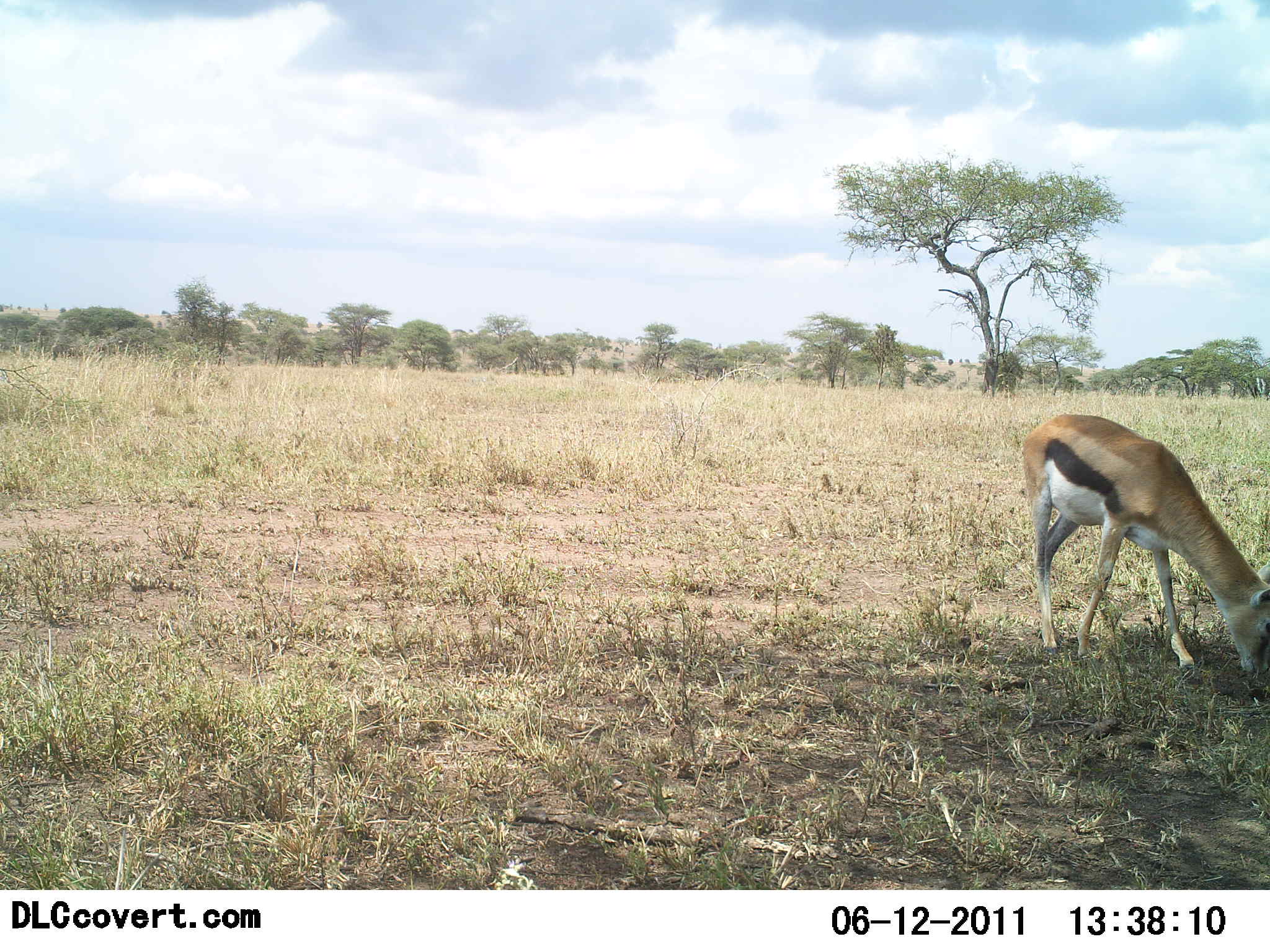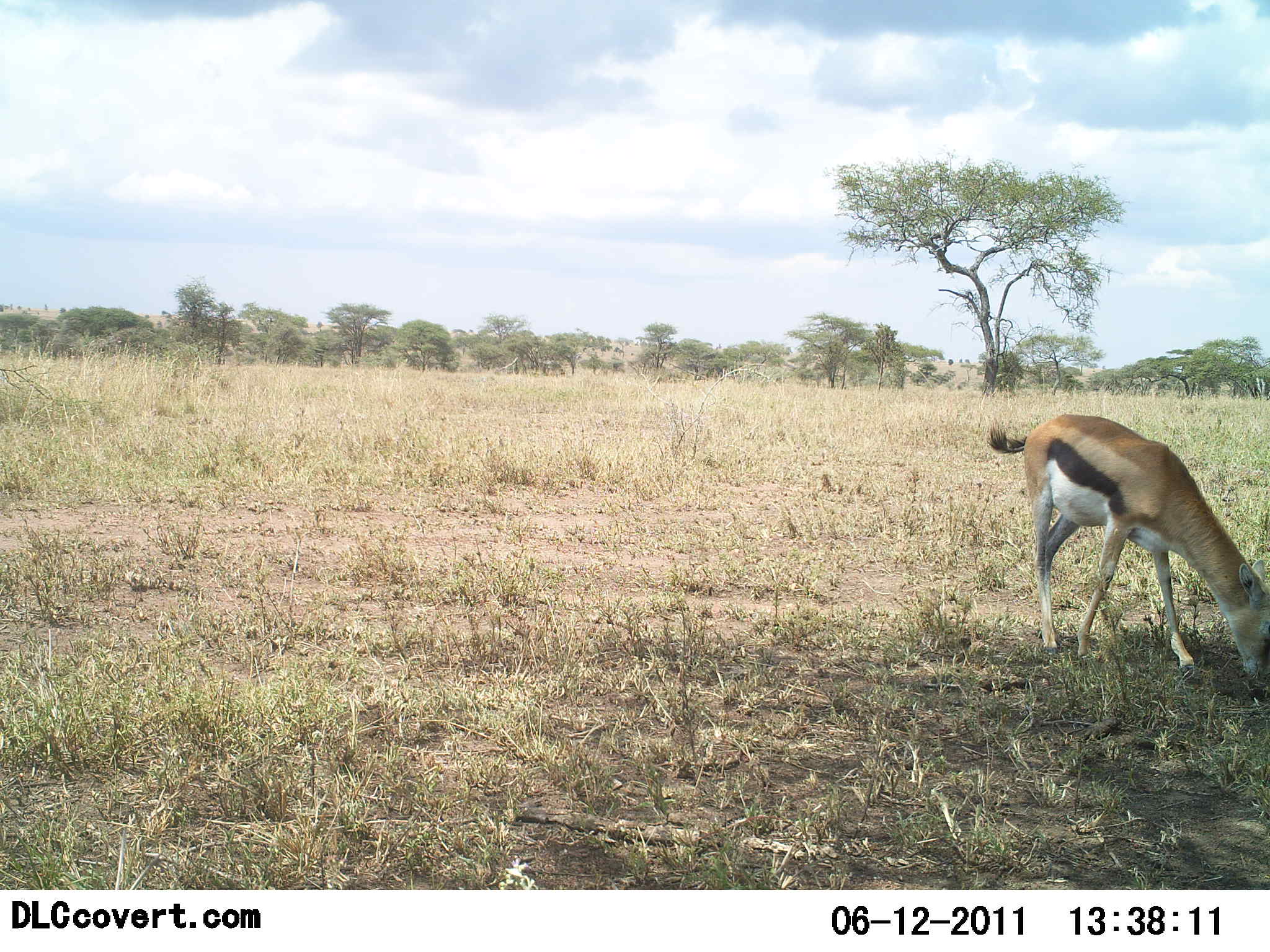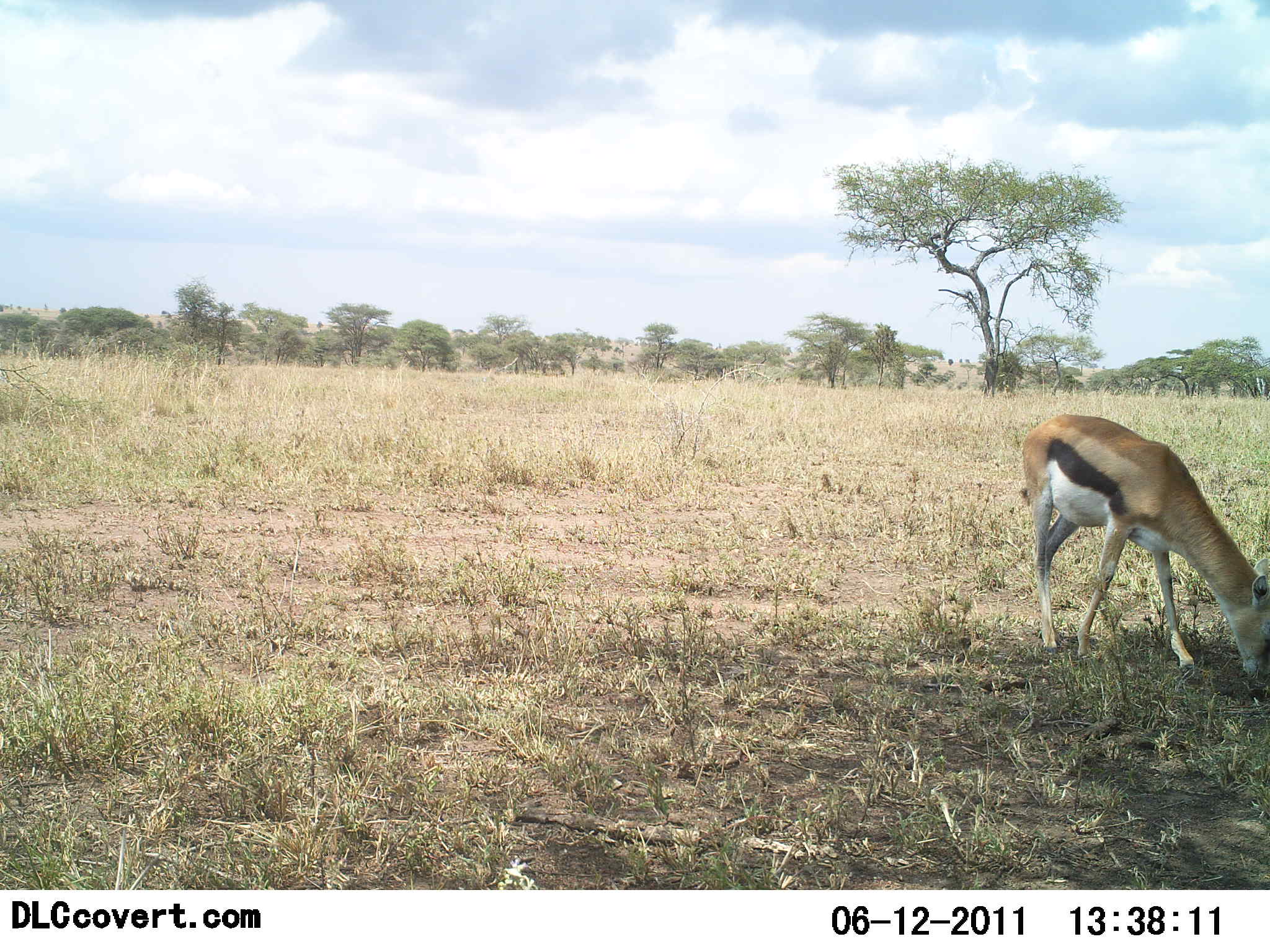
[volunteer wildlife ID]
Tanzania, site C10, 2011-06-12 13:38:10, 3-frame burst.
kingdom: Animalia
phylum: Chordata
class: Mammalia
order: Artiodactyla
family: Bovidae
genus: Eudorcas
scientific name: Eudorcas thomsonii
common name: thomson's gazelle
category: gazellethomsons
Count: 1.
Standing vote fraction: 20%.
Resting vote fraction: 0%.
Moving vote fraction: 0%.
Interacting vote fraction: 0%.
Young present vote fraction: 0%.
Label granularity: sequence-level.